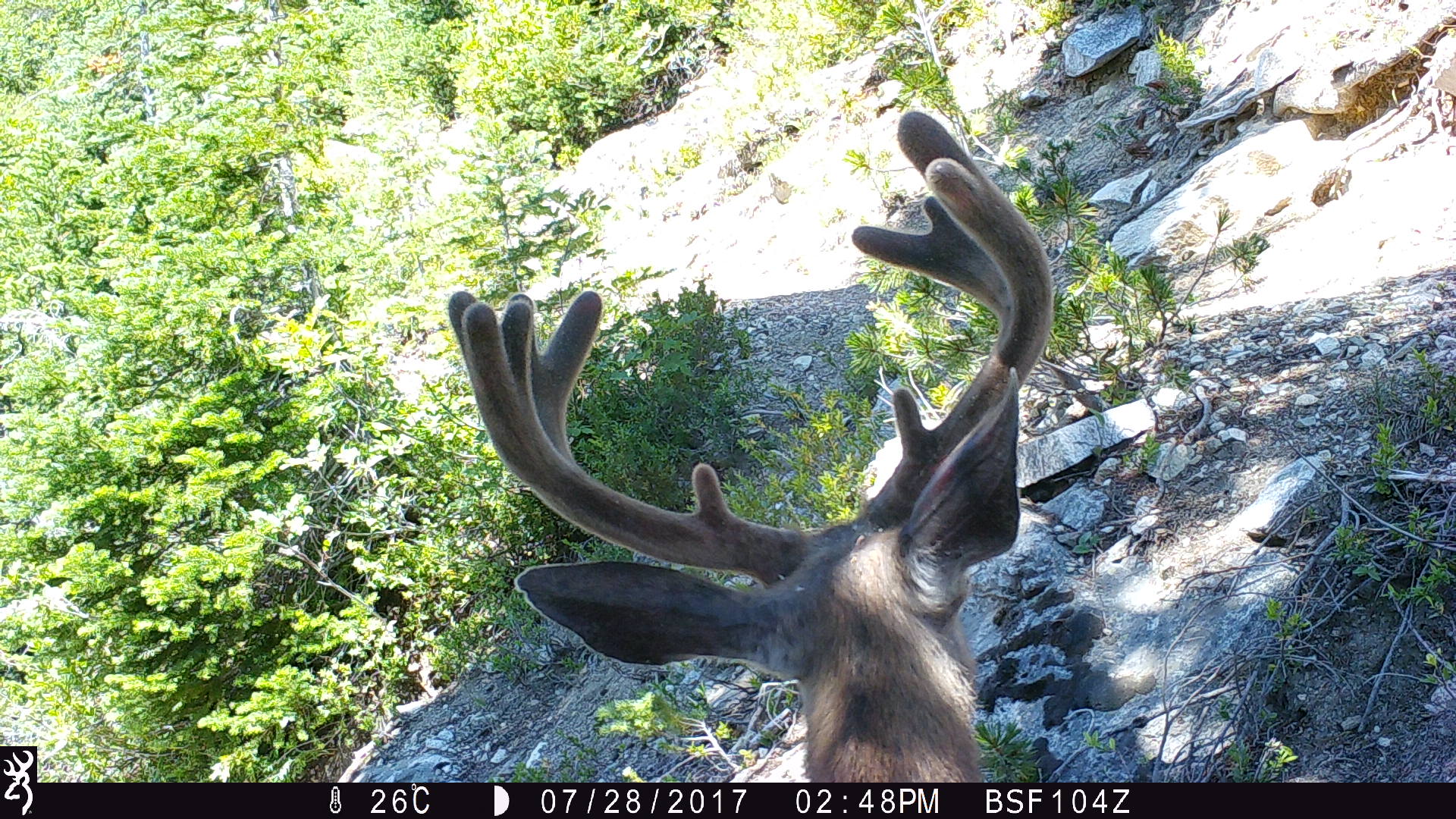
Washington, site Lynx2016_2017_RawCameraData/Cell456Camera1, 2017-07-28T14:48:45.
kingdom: Animalia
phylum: Chordata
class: Mammalia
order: Artiodactyla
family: Cervidae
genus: Odocoileus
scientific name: Odocoileus hemionus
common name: mule deer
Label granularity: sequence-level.